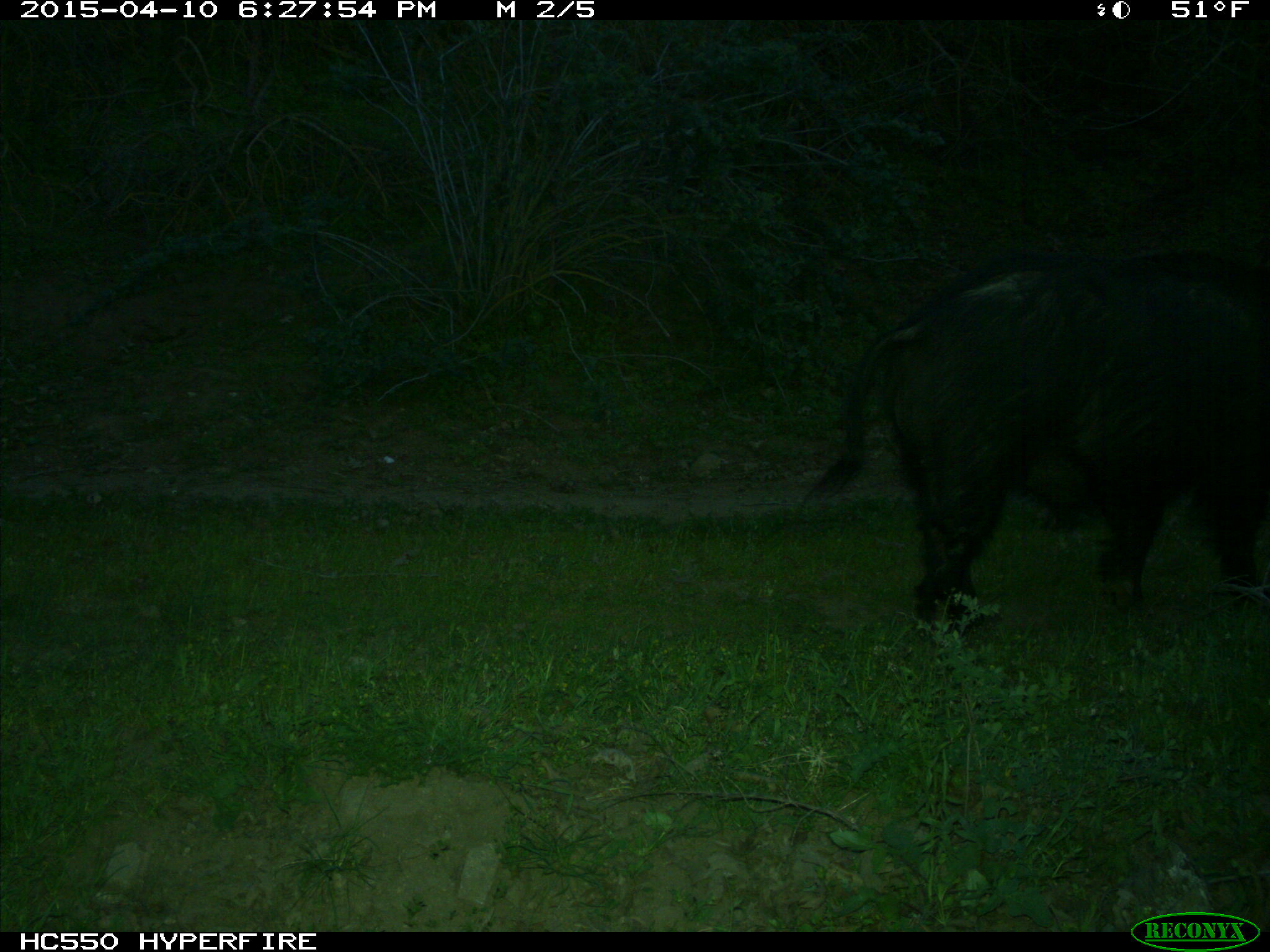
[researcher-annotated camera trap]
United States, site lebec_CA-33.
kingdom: Animalia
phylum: Chordata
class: Mammalia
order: Artiodactyla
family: Suidae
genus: Sus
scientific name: Sus scrofa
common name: wild boar